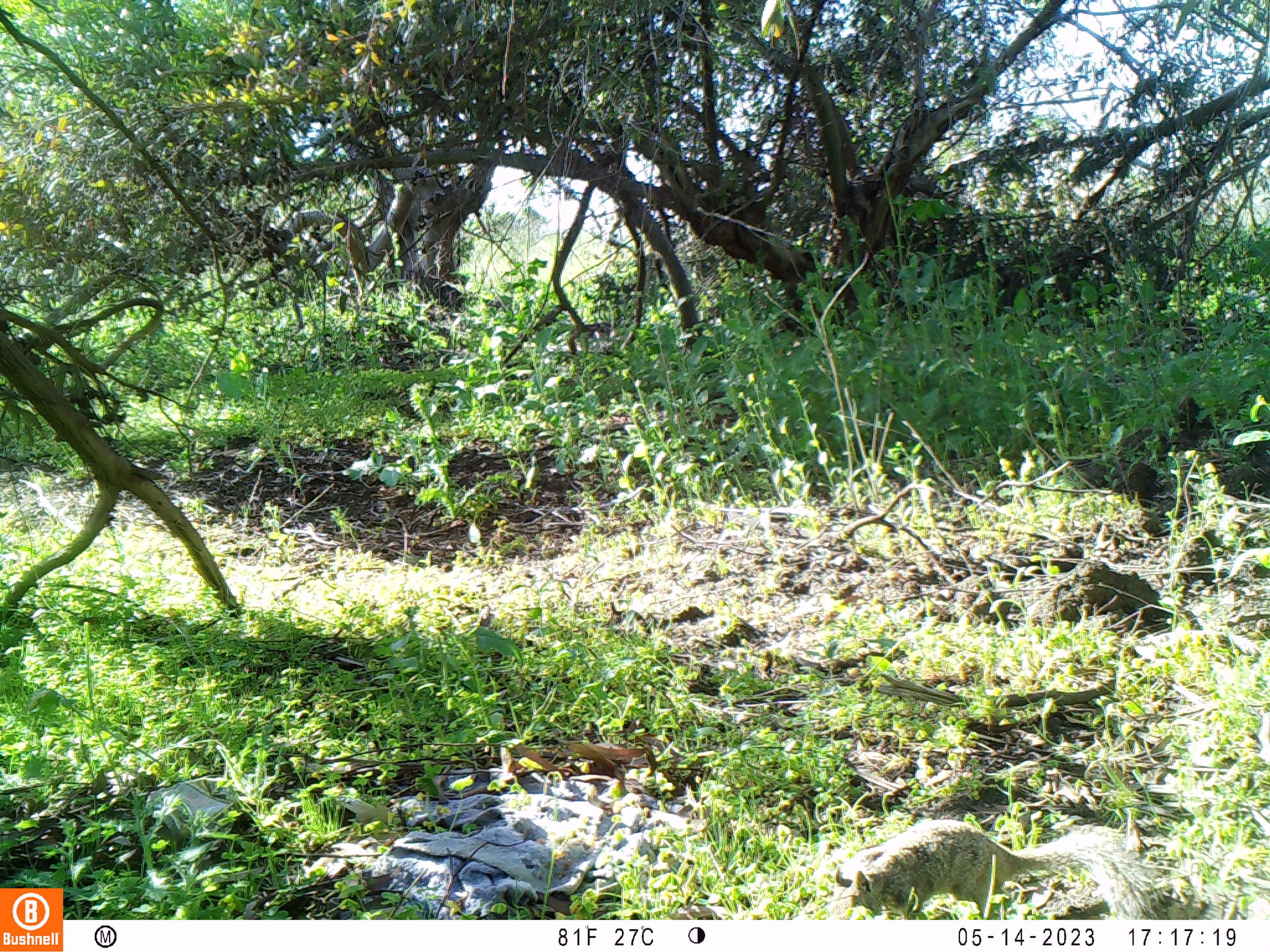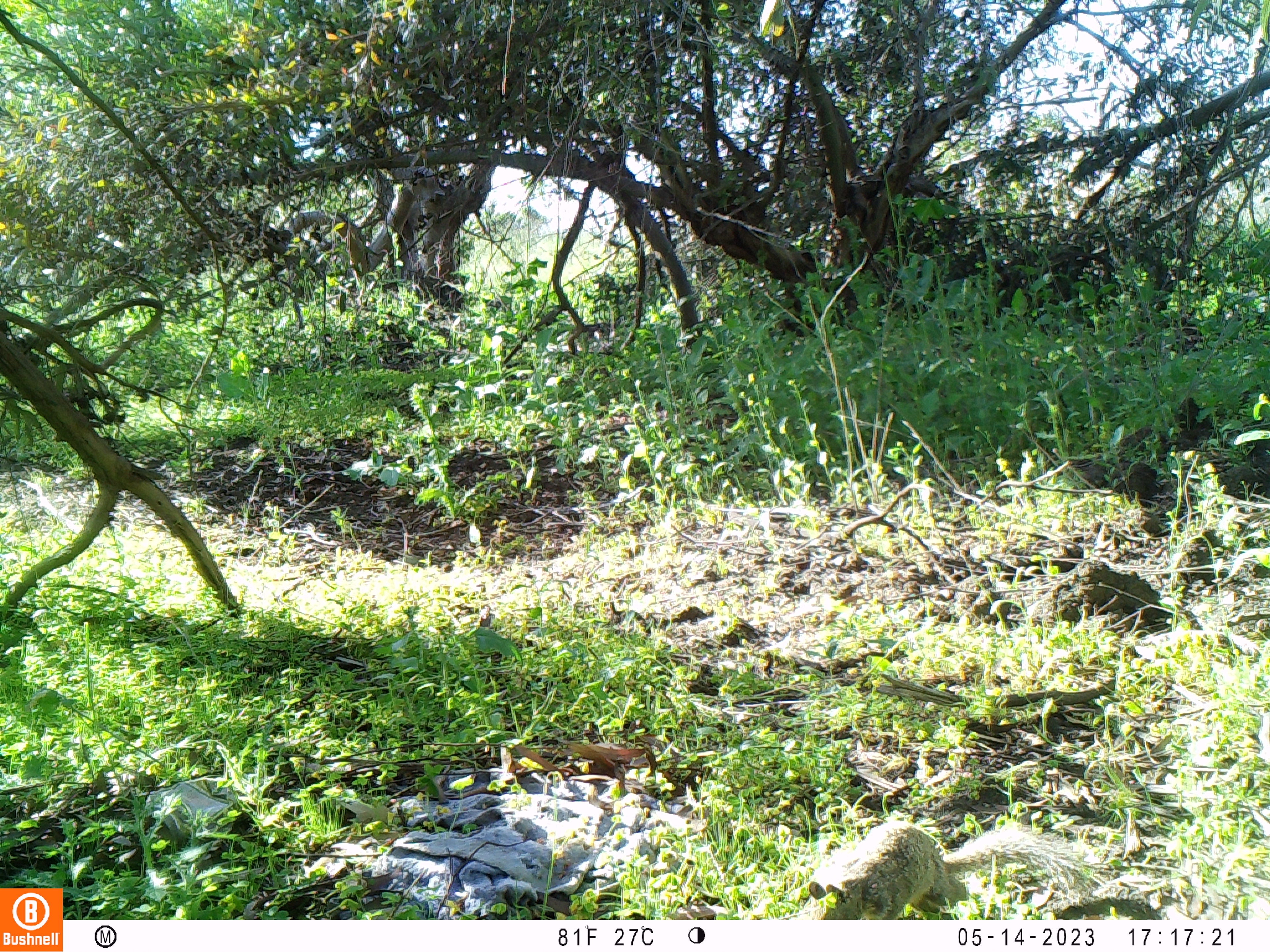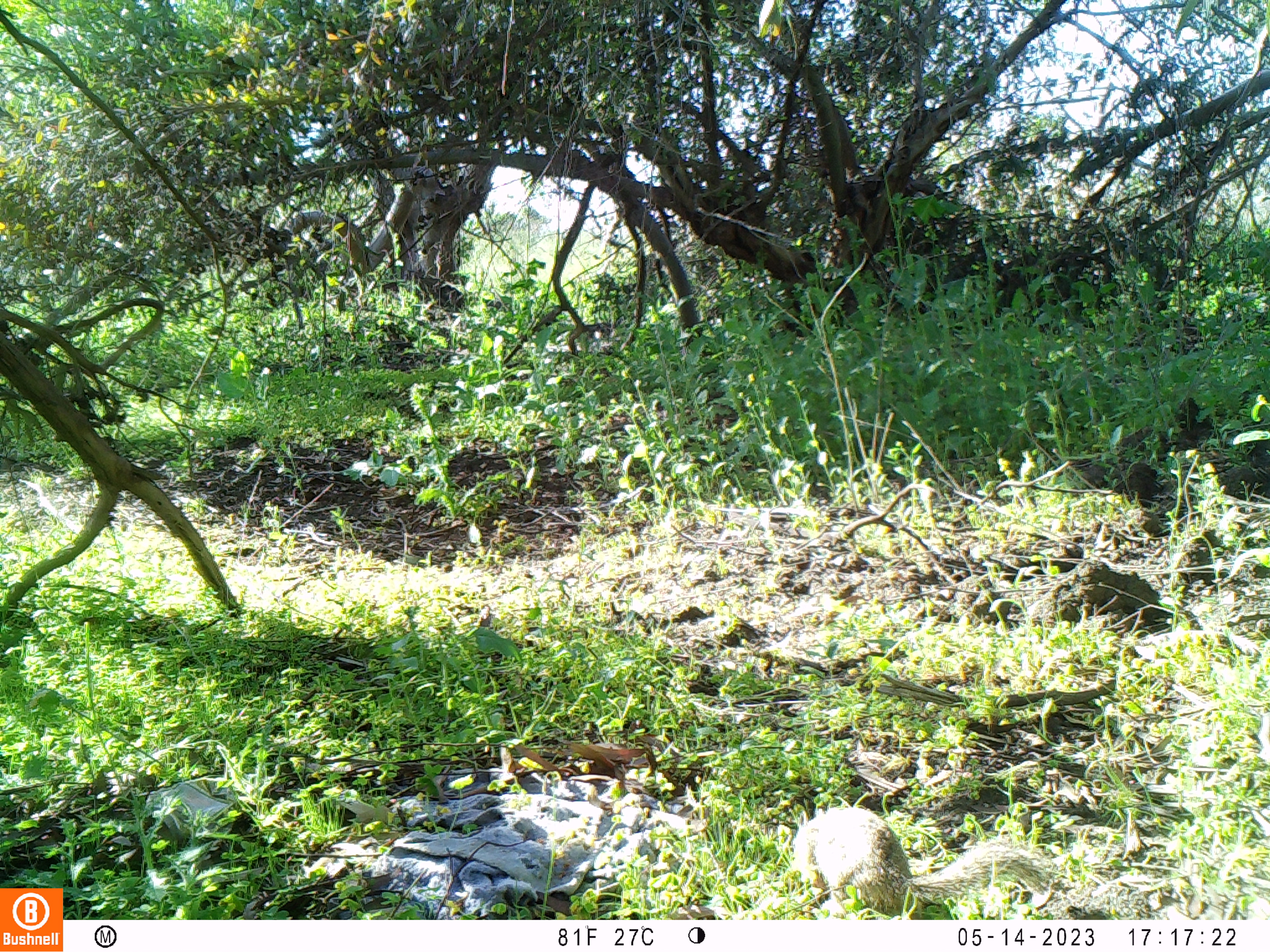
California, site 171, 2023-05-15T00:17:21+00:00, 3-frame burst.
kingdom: Animalia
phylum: Chordata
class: Mammalia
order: Rodentia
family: Sciuridae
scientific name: Sciuridae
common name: squirrel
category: unknown squirrel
Unknown squirrel (squirrel) (Sciuridae).